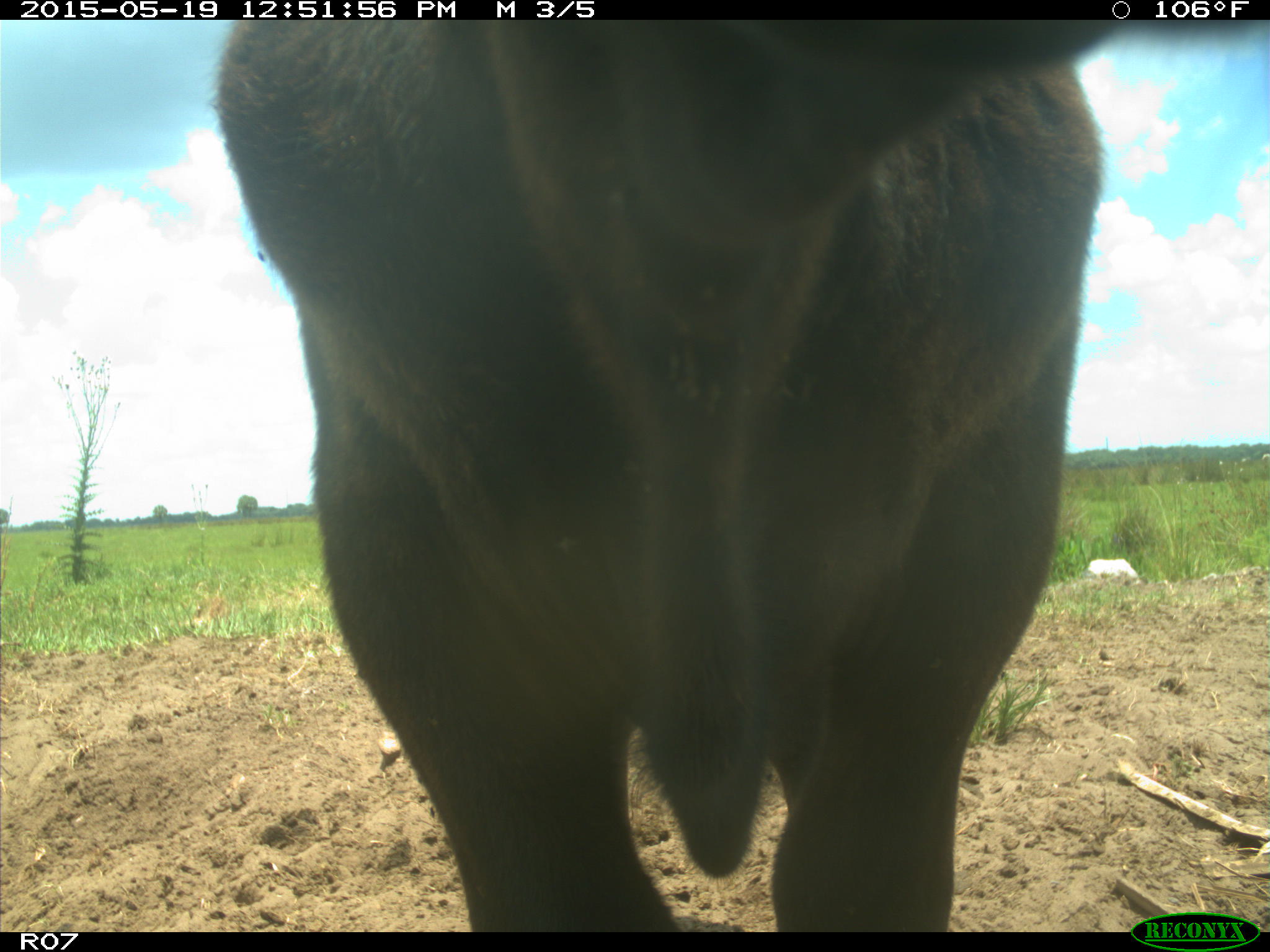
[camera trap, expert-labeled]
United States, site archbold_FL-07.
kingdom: Animalia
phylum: Chordata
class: Mammalia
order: Artiodactyla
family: Bovidae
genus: Bos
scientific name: Bos taurus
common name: domestic cow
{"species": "Bos taurus (domestic cow)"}